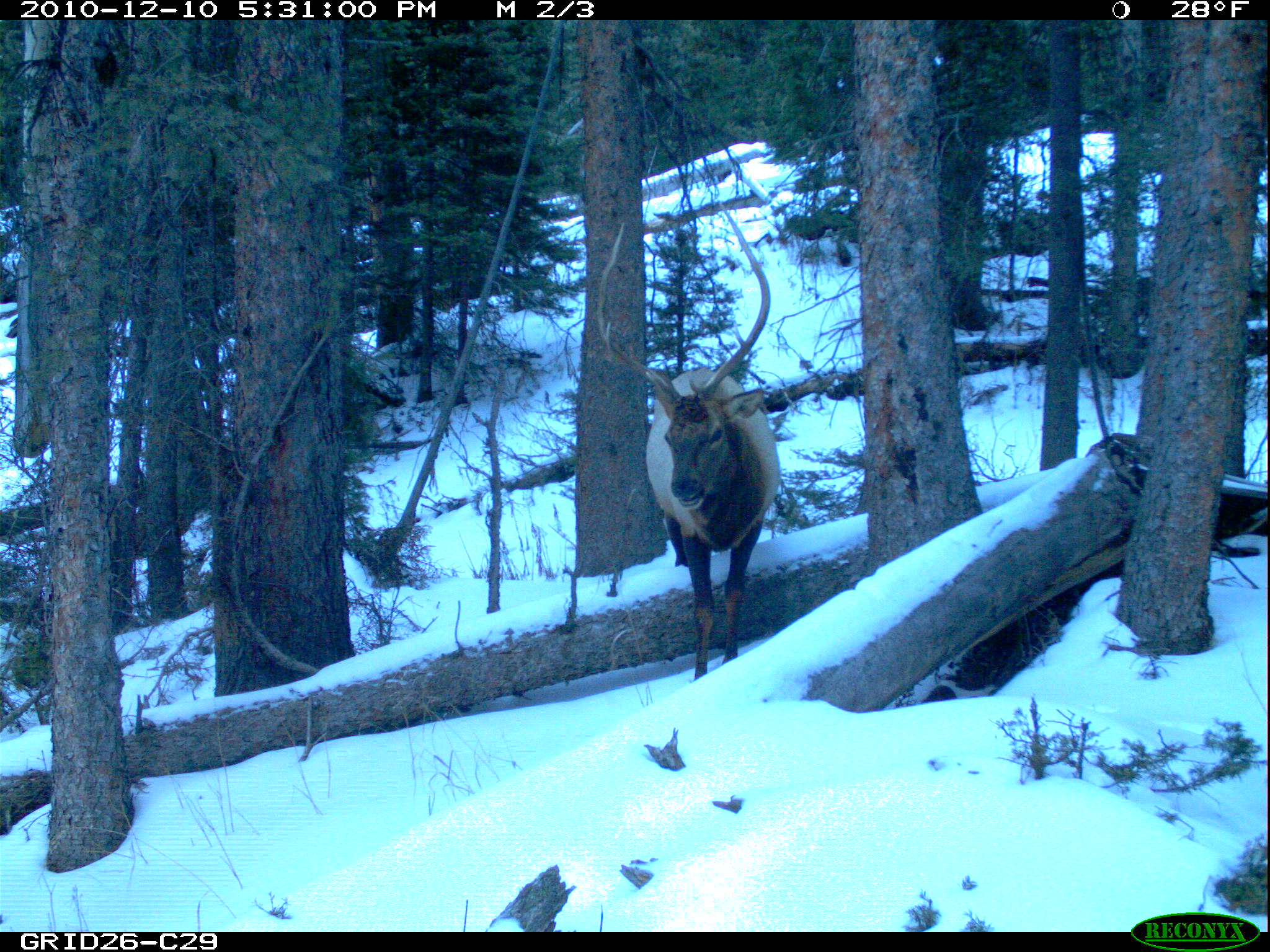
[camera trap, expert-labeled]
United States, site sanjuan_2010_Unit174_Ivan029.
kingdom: Animalia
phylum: Chordata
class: Mammalia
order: Artiodactyla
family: Cervidae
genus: Cervus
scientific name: Cervus elaphus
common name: red deer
Cervus elaphus (red deer).